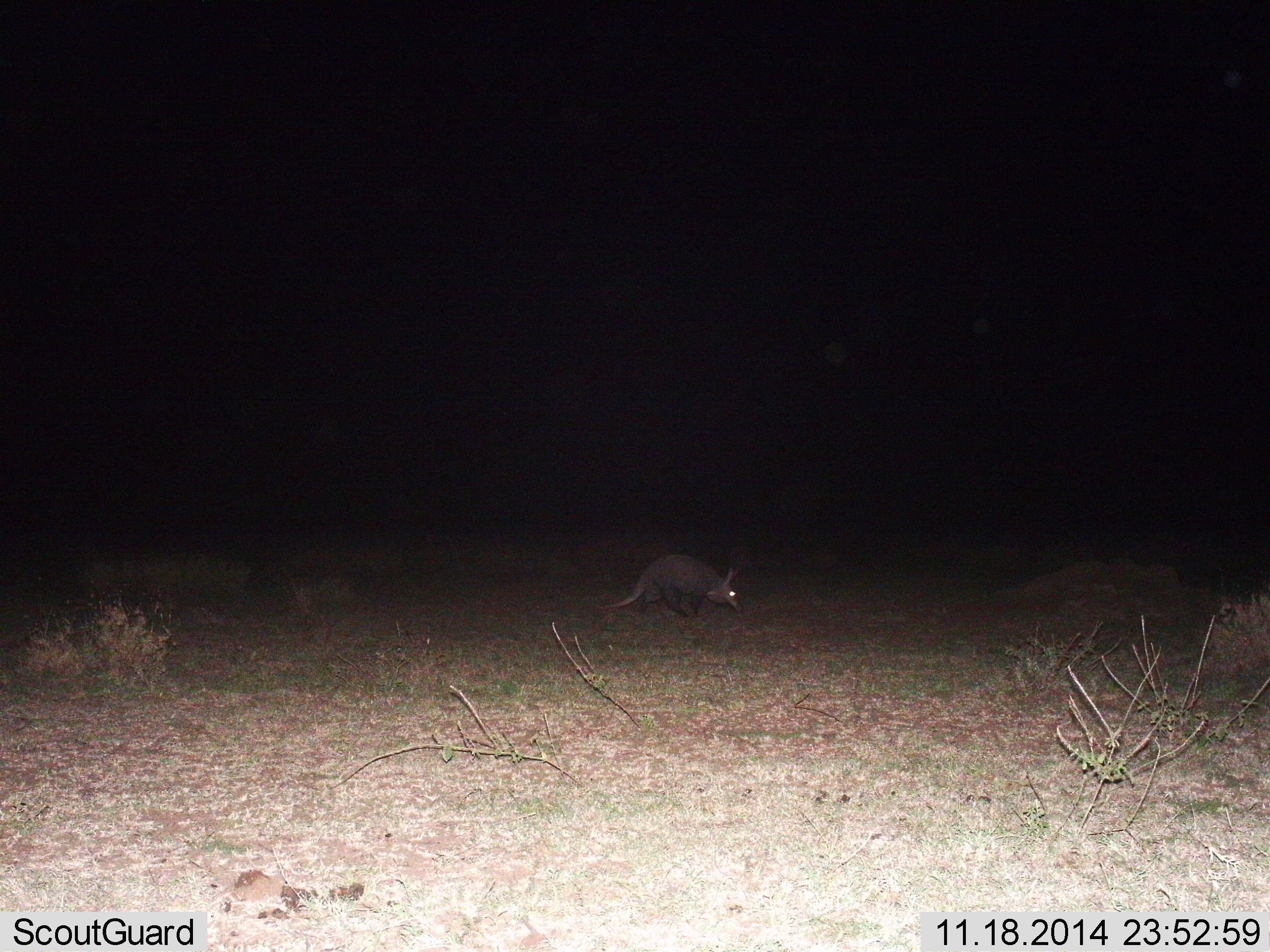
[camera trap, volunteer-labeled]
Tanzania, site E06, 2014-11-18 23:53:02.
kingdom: Animalia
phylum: Chordata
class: Mammalia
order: Tubulidentata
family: Orycteropodidae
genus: Orycteropus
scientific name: Orycteropus afer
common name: aardvark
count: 1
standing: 20%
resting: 0%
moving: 60%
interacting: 0%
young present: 0%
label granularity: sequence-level